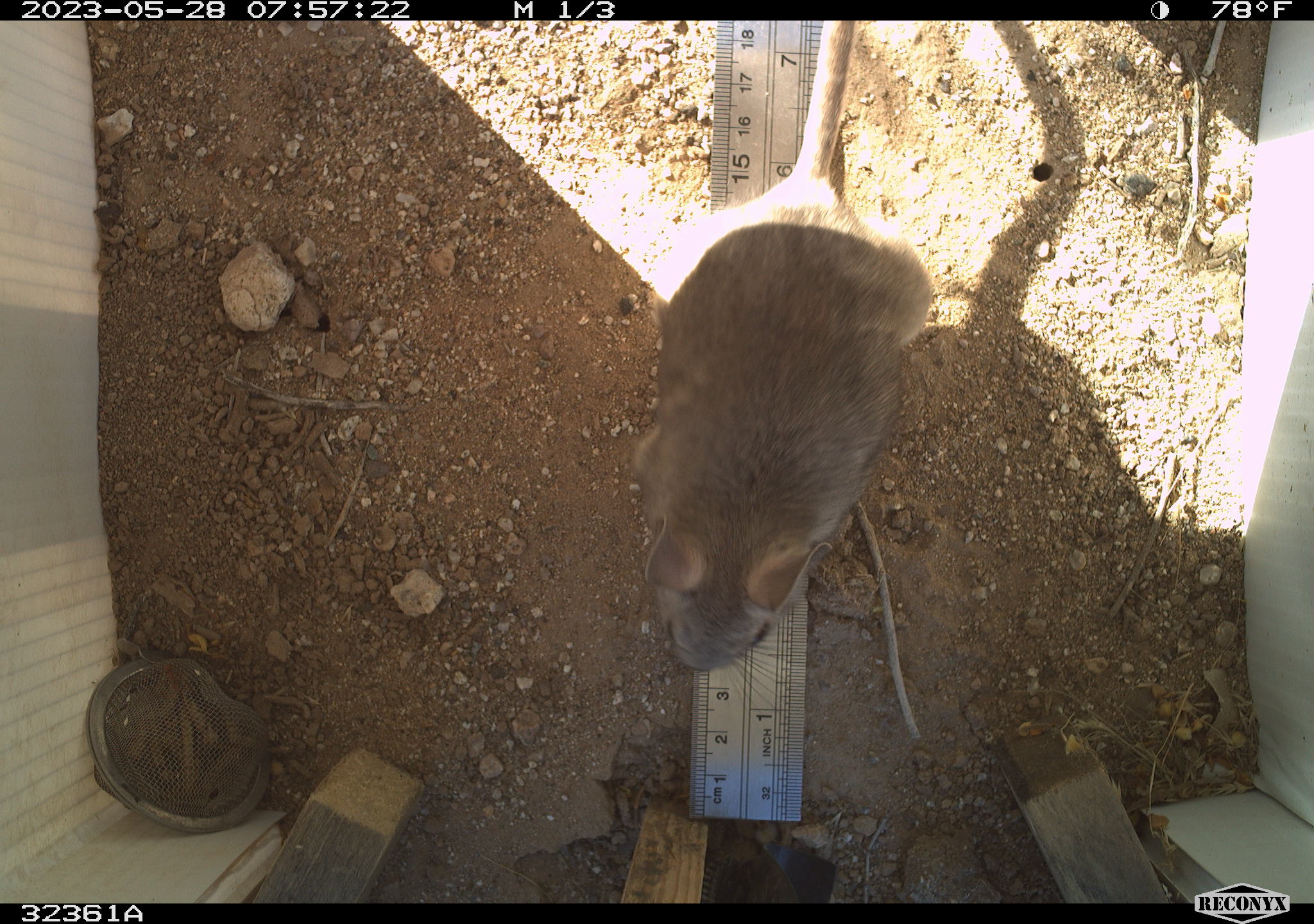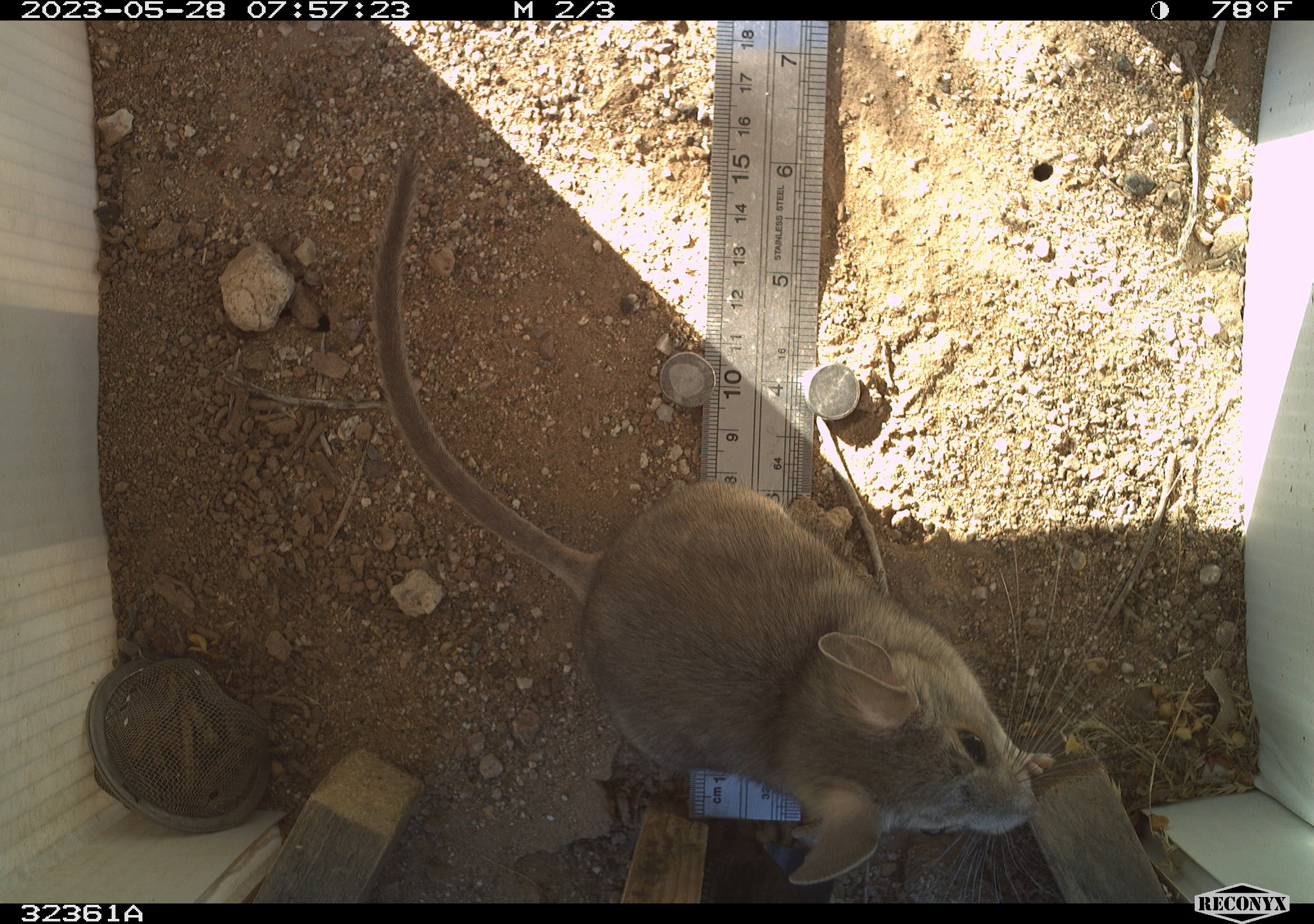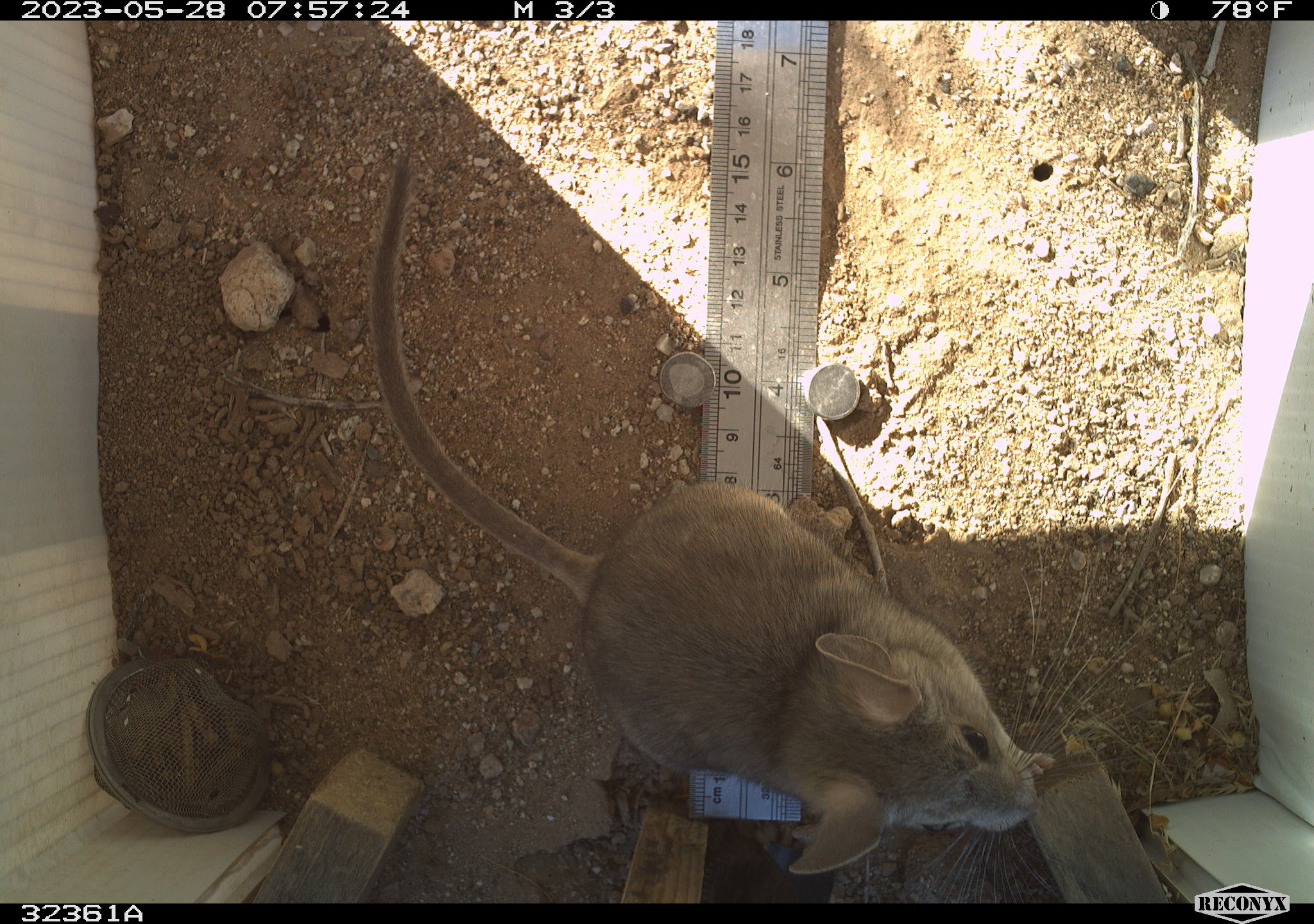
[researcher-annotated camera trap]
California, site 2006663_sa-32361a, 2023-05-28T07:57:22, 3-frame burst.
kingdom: Animalia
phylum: Chordata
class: Mammalia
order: Rodentia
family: Cricetidae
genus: Neotoma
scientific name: Neotoma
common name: pack rat or woodrat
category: neotoma species